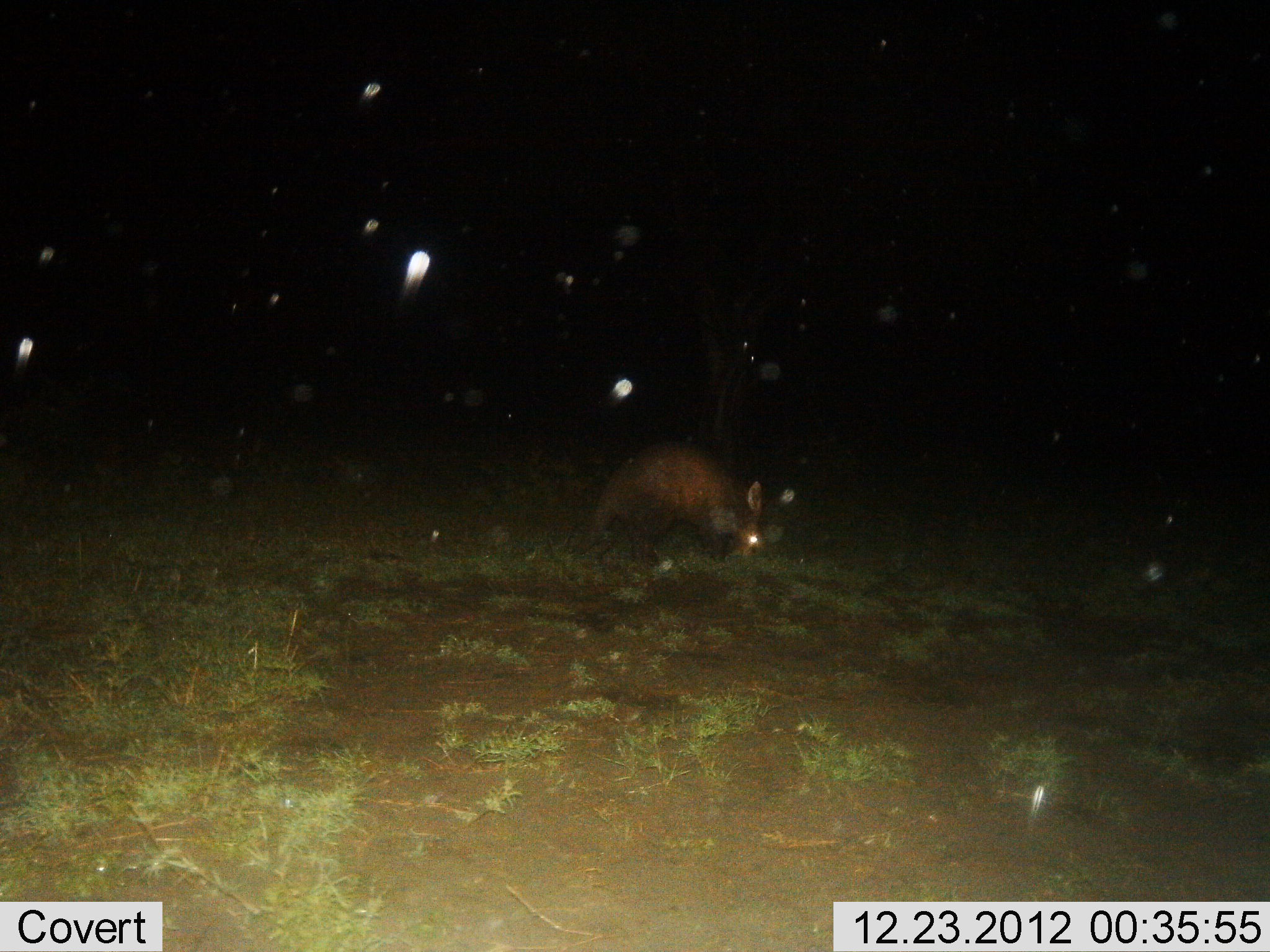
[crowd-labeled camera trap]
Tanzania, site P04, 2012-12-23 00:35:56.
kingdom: Animalia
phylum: Chordata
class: Mammalia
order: Tubulidentata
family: Orycteropodidae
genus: Orycteropus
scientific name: Orycteropus afer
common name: aardvark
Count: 1.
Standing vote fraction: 38%.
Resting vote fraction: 0%.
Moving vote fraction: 5%.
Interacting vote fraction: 0%.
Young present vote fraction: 0%.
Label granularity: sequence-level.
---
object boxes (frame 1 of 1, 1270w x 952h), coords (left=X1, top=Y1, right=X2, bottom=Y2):
animal: (left=574, top=442, right=796, bottom=572)